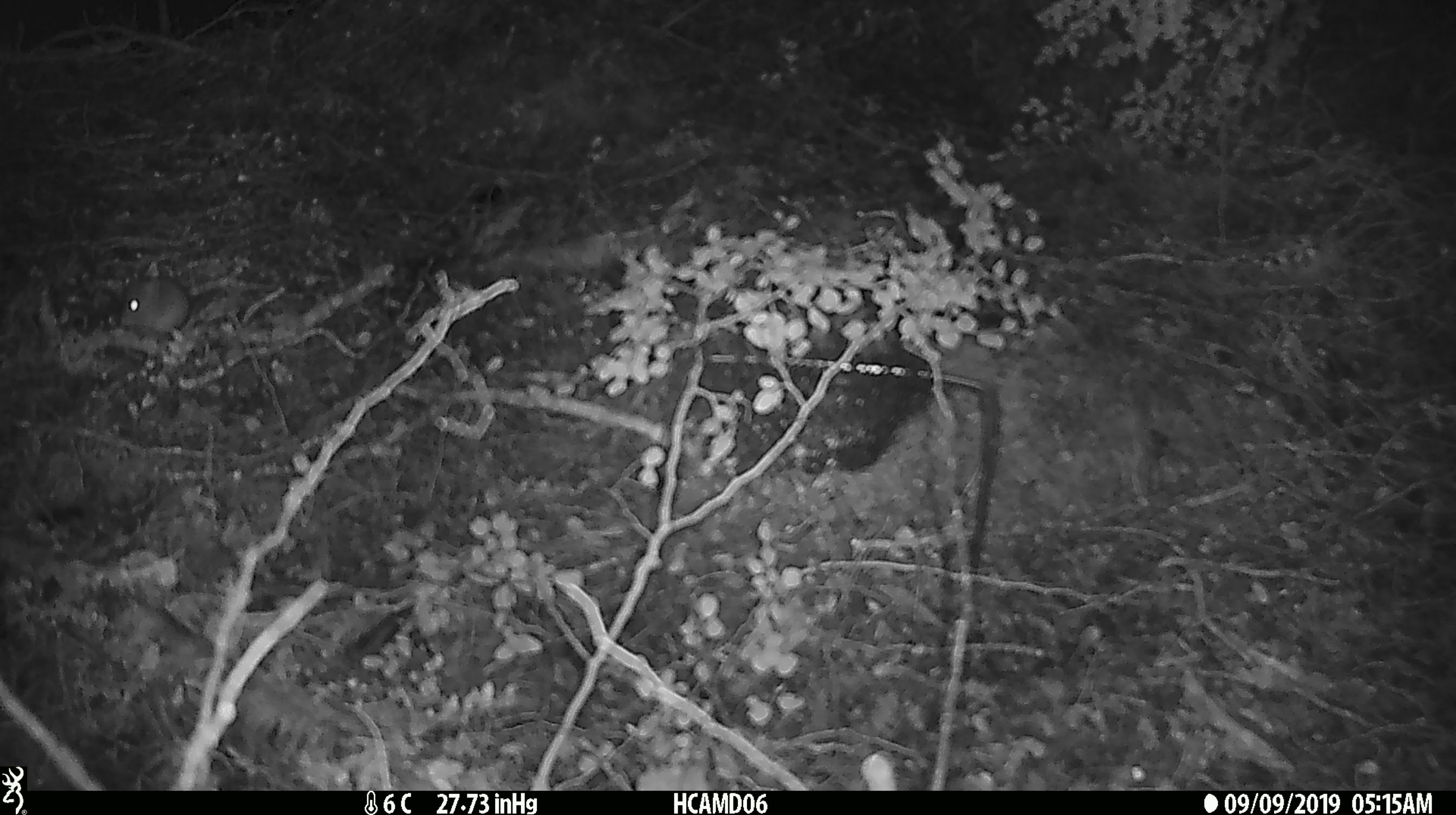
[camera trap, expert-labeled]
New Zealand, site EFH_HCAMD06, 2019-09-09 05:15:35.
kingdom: Animalia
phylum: Chordata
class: Mammalia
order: Rodentia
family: Muridae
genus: Mus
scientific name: Mus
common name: mouse